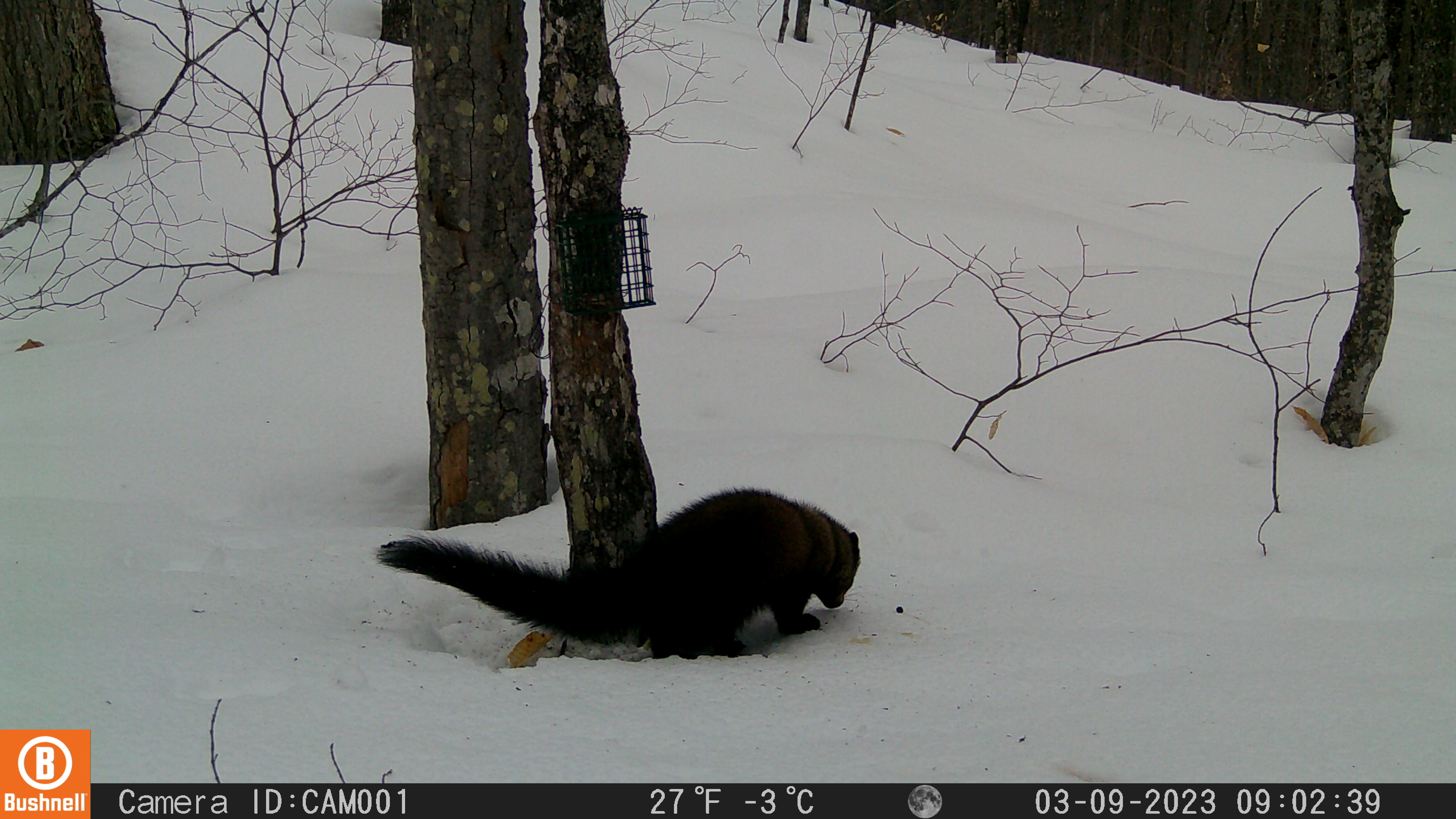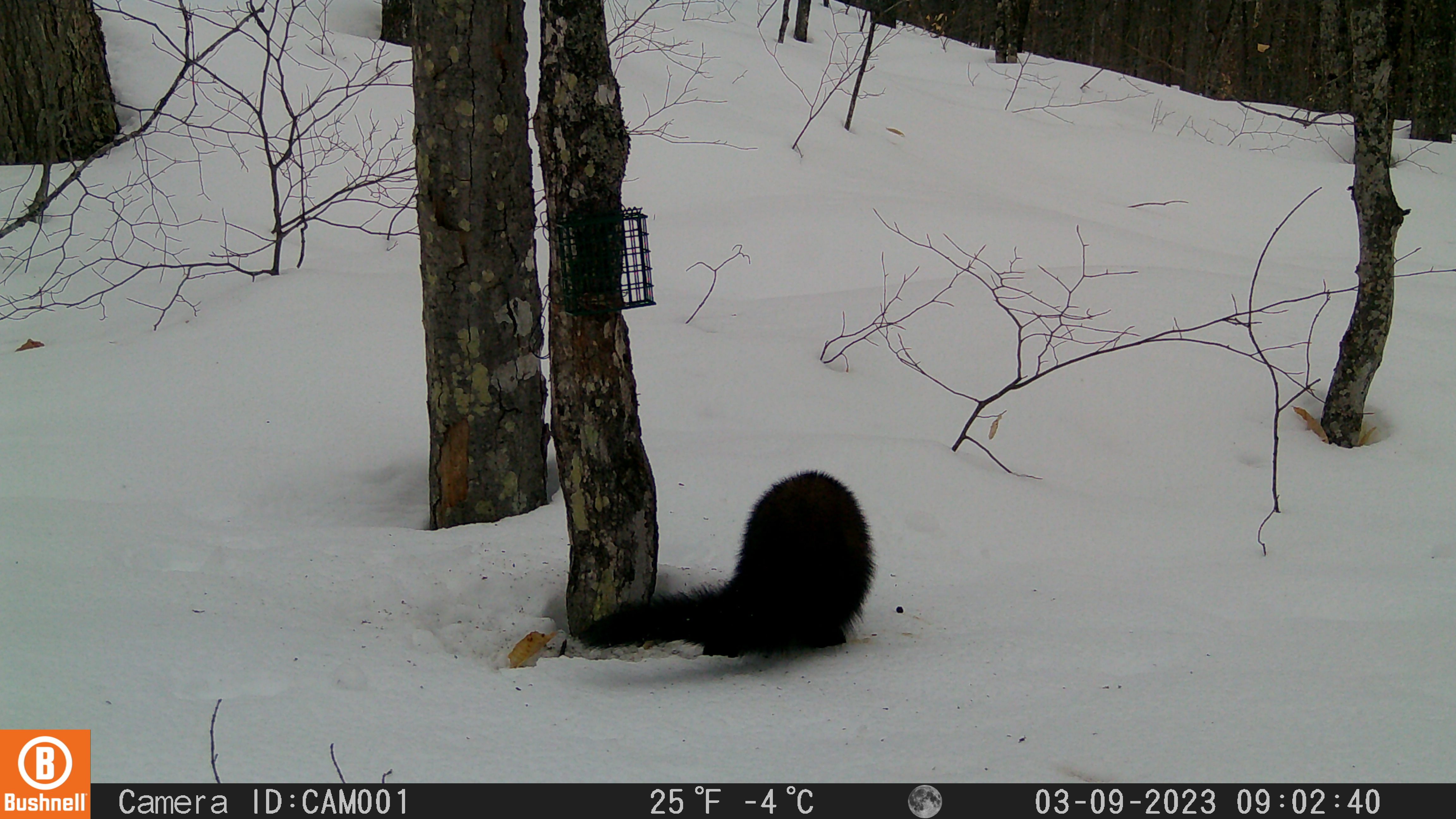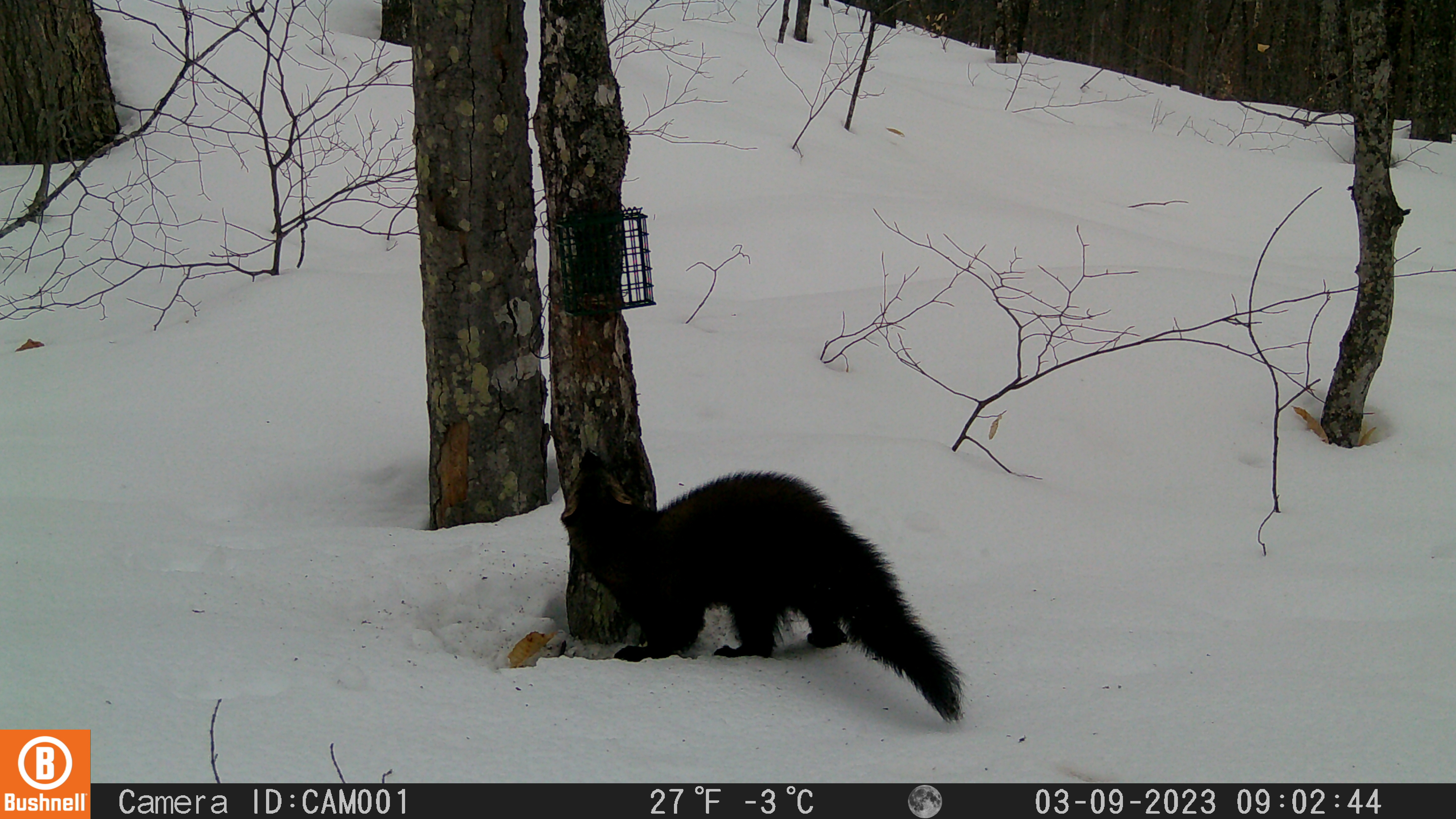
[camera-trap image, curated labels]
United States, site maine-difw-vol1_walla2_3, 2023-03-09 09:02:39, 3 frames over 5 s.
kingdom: Animalia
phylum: Chordata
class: Mammalia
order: Carnivora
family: Mustelidae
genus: Pekania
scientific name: Pekania pennanti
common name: fisher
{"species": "fisher (Pekania pennanti)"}